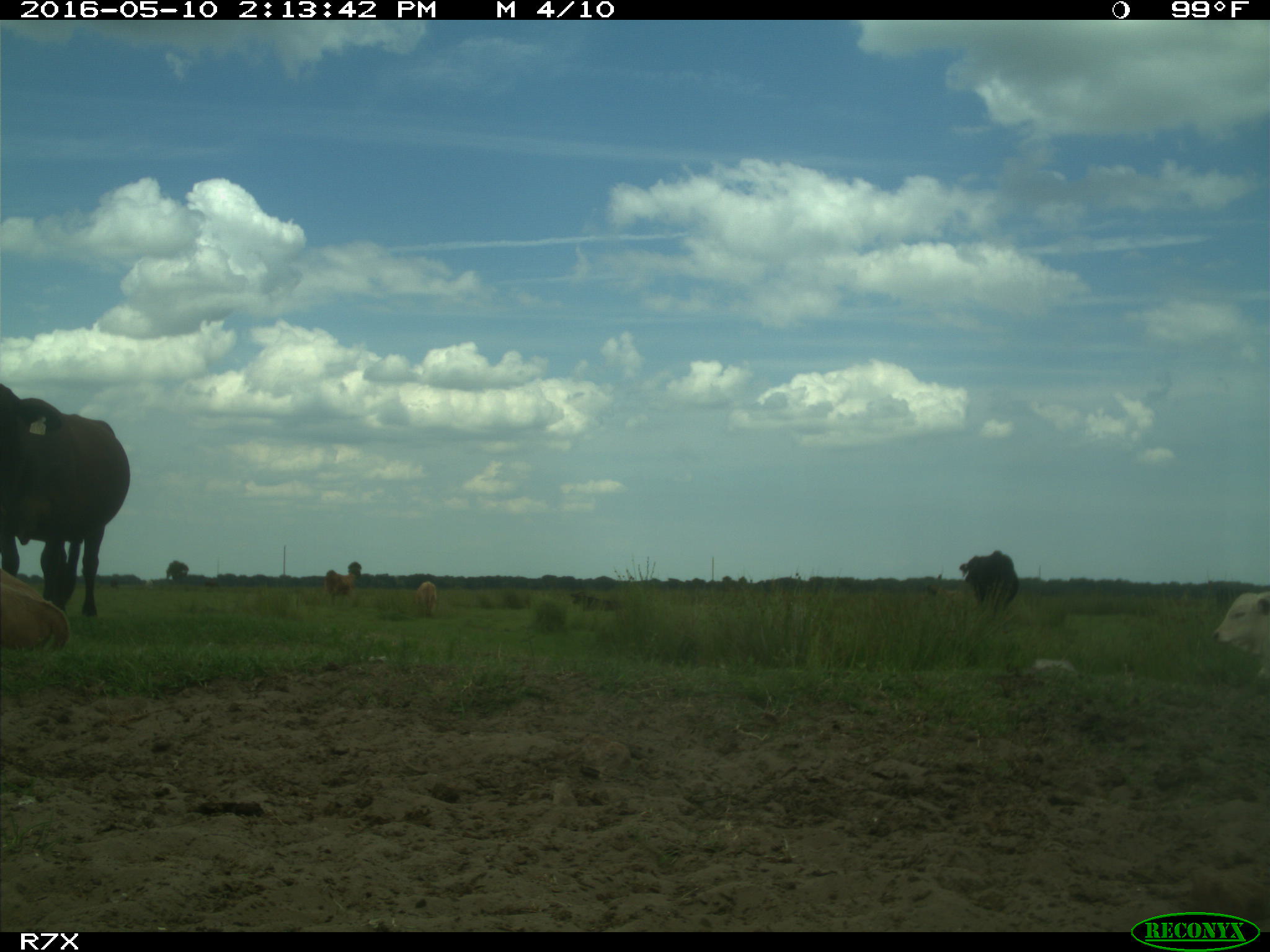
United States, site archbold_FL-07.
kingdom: Animalia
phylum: Chordata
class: Mammalia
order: Artiodactyla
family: Bovidae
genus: Bos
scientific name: Bos taurus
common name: domestic cow